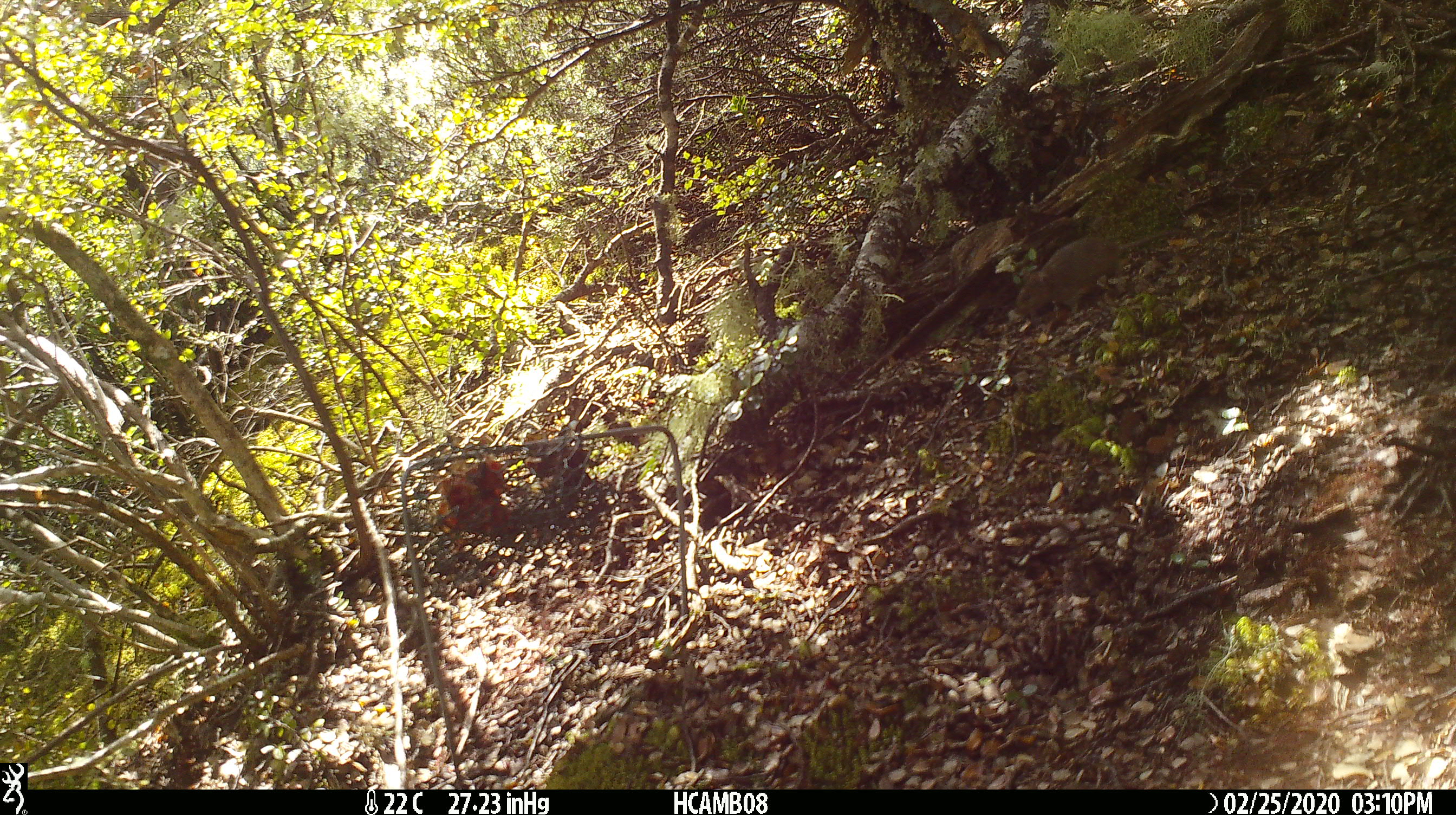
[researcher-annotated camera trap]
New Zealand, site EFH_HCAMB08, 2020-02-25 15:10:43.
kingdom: Animalia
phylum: Chordata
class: Mammalia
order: Rodentia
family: Muridae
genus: Mus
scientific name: Mus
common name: mouse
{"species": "mouse (Mus)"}